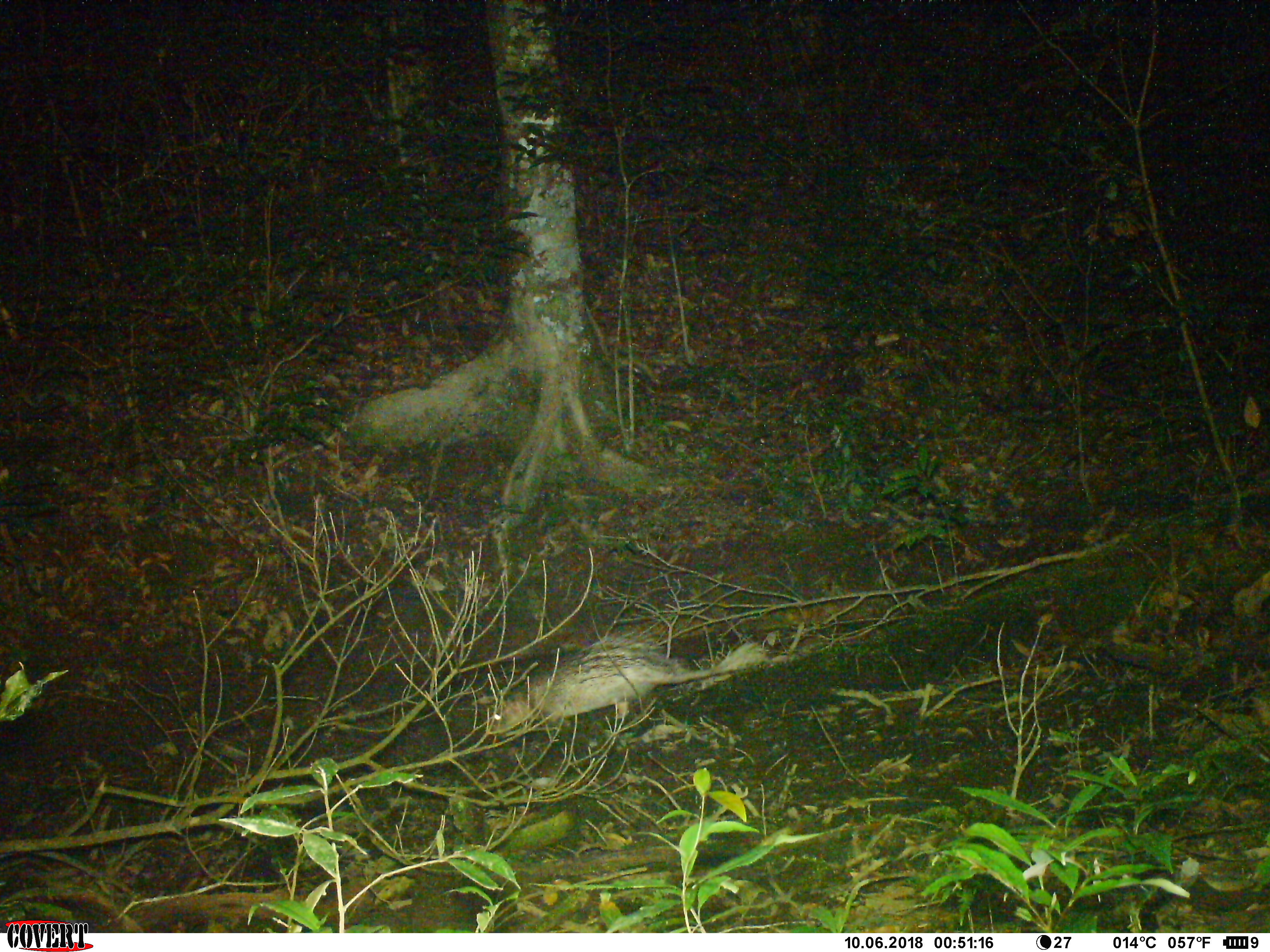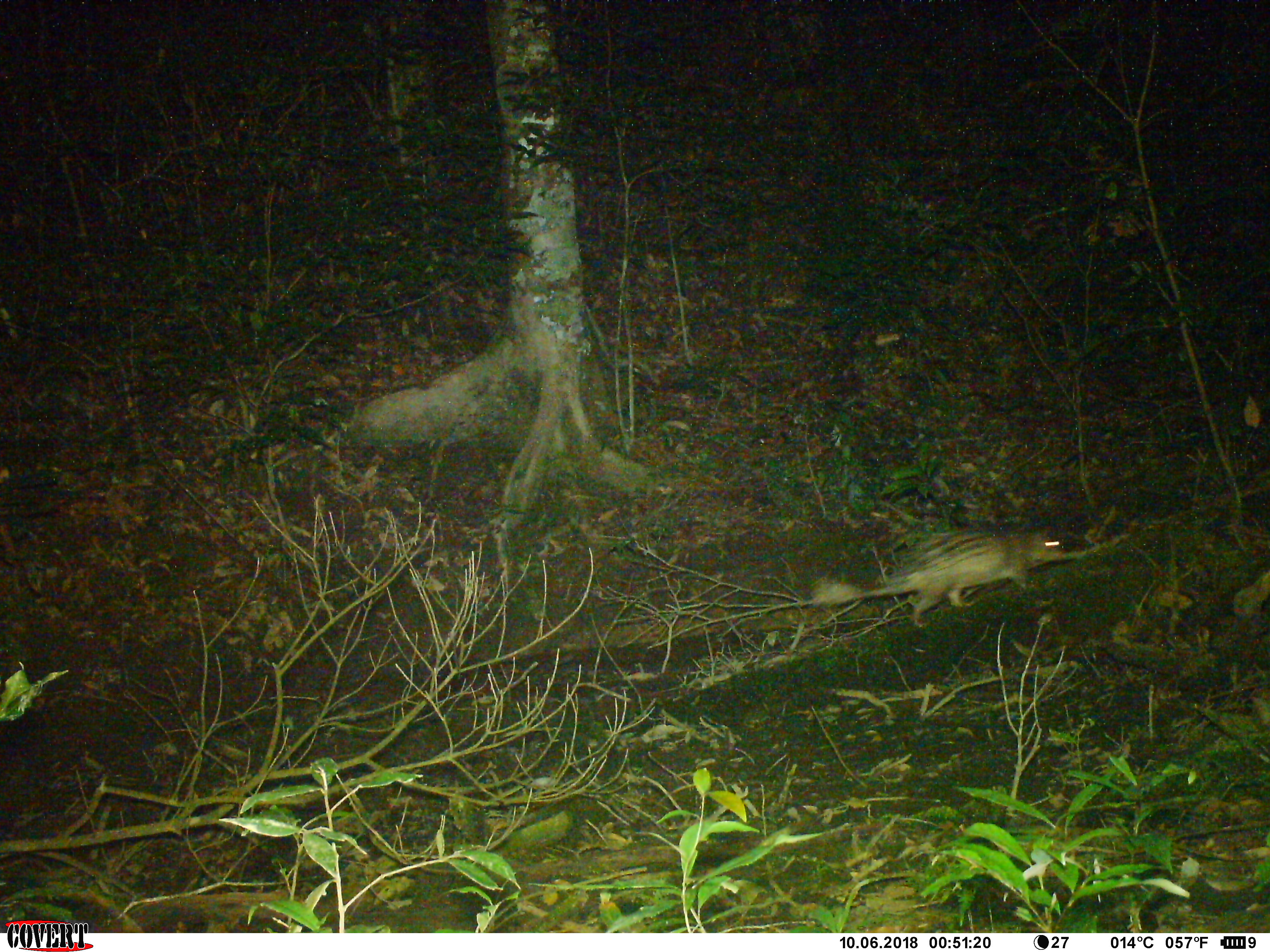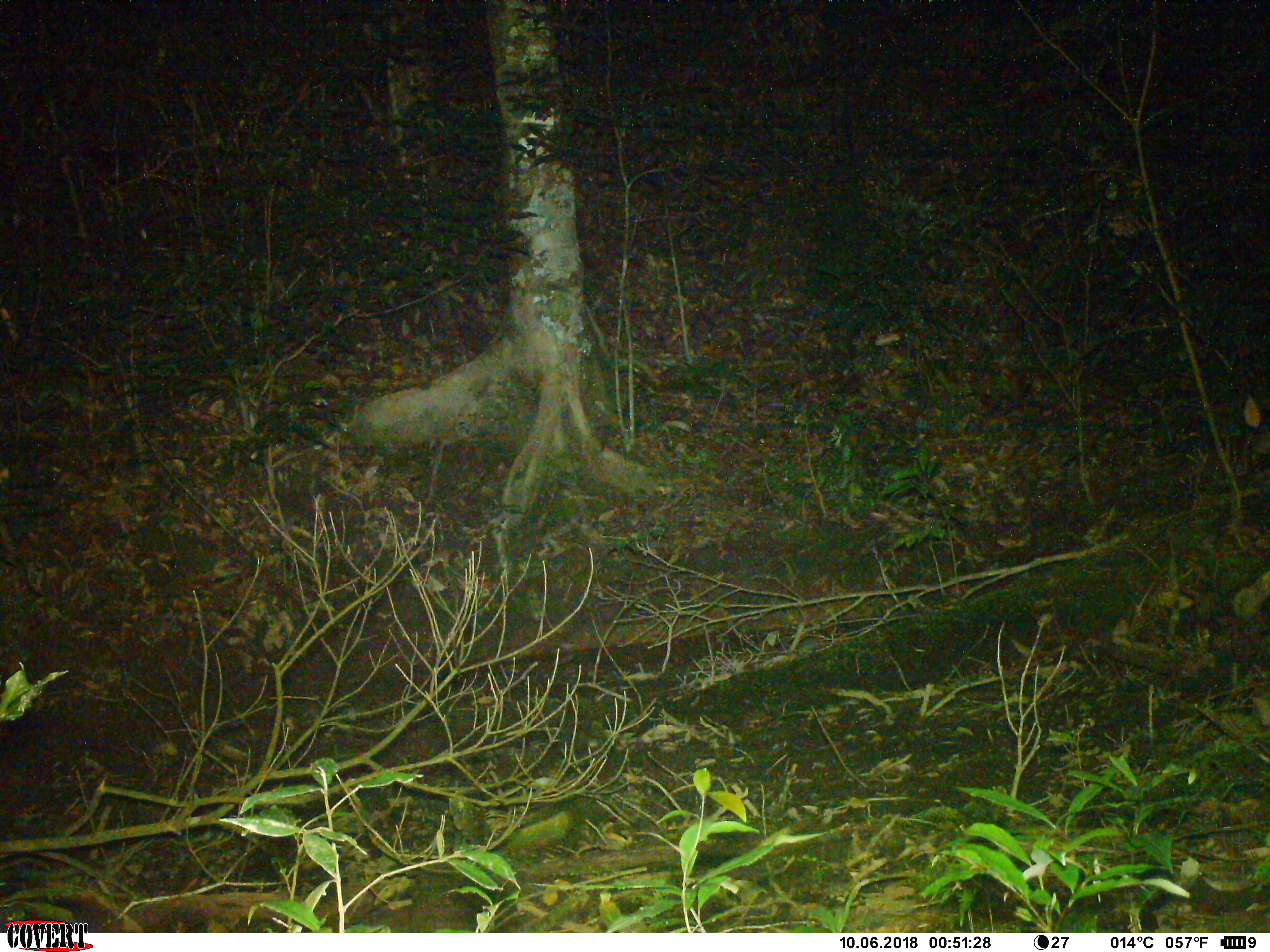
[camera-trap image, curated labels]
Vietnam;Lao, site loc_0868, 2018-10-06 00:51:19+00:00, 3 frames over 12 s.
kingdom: Animalia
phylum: Chordata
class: Mammalia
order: Rodentia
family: Hystricidae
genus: Atherurus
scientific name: Atherurus macrourus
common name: asiatic brush-tailed porcupine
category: asiatic brush tailed porcupine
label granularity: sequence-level